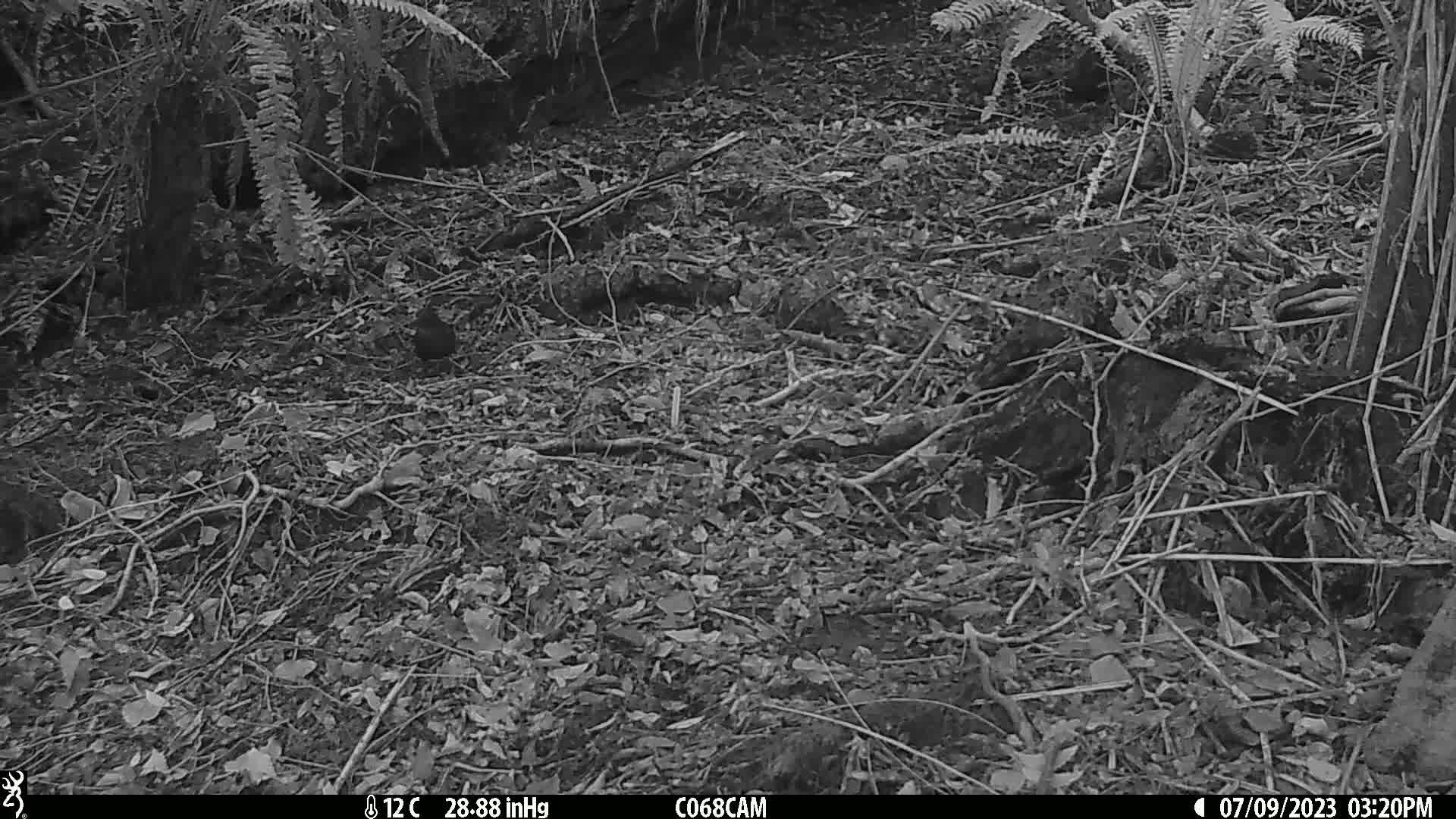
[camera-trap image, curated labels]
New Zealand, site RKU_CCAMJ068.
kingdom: Animalia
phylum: Chordata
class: Aves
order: Passeriformes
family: Turdidae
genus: Turdus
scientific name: Turdus merula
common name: eurasian blackbird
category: blackbird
Blackbird (eurasian blackbird) (Turdus merula).